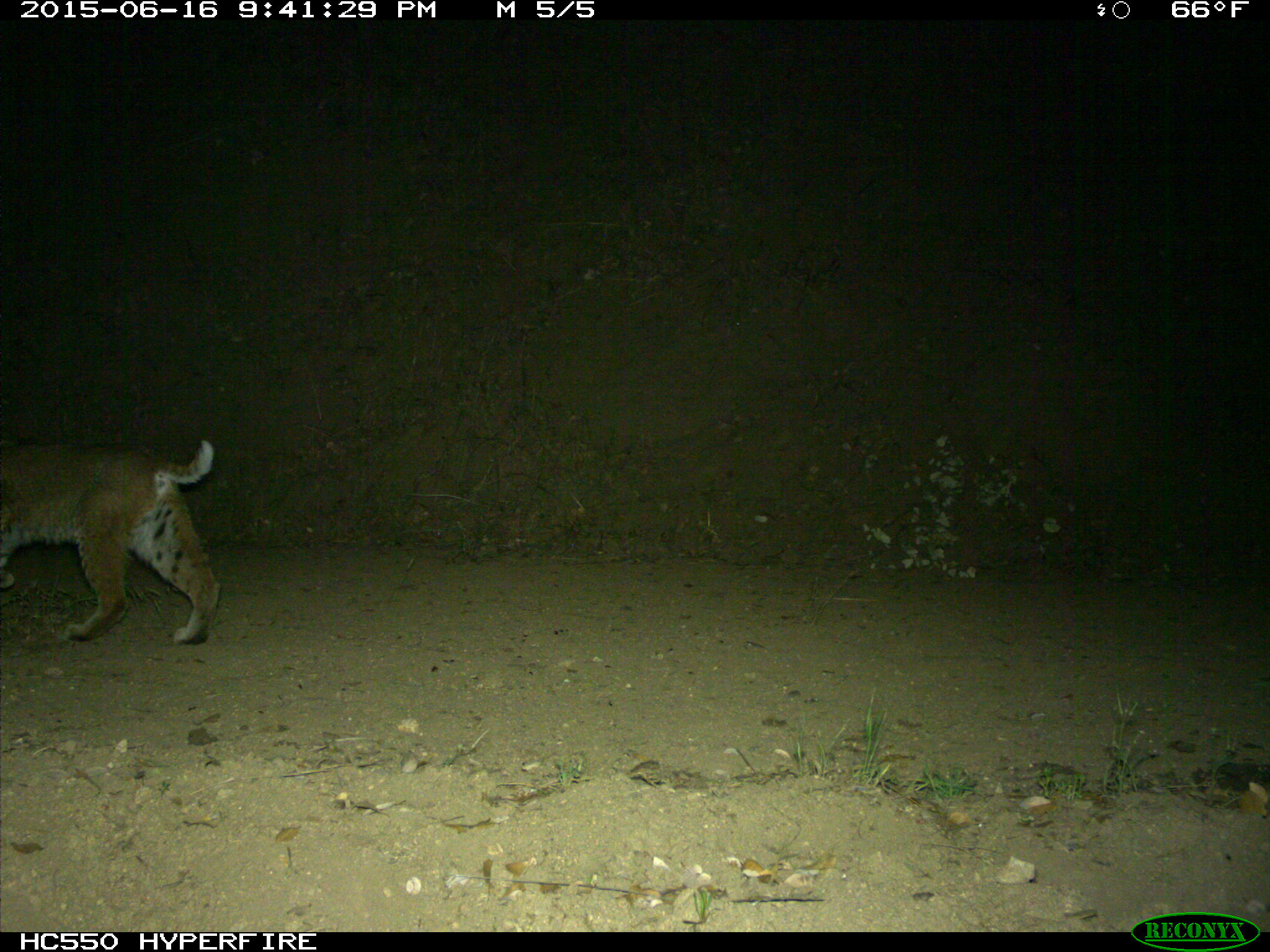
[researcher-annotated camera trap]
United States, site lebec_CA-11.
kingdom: Animalia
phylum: Chordata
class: Mammalia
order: Carnivora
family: Felidae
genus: Lynx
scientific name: Lynx rufus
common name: bobcat